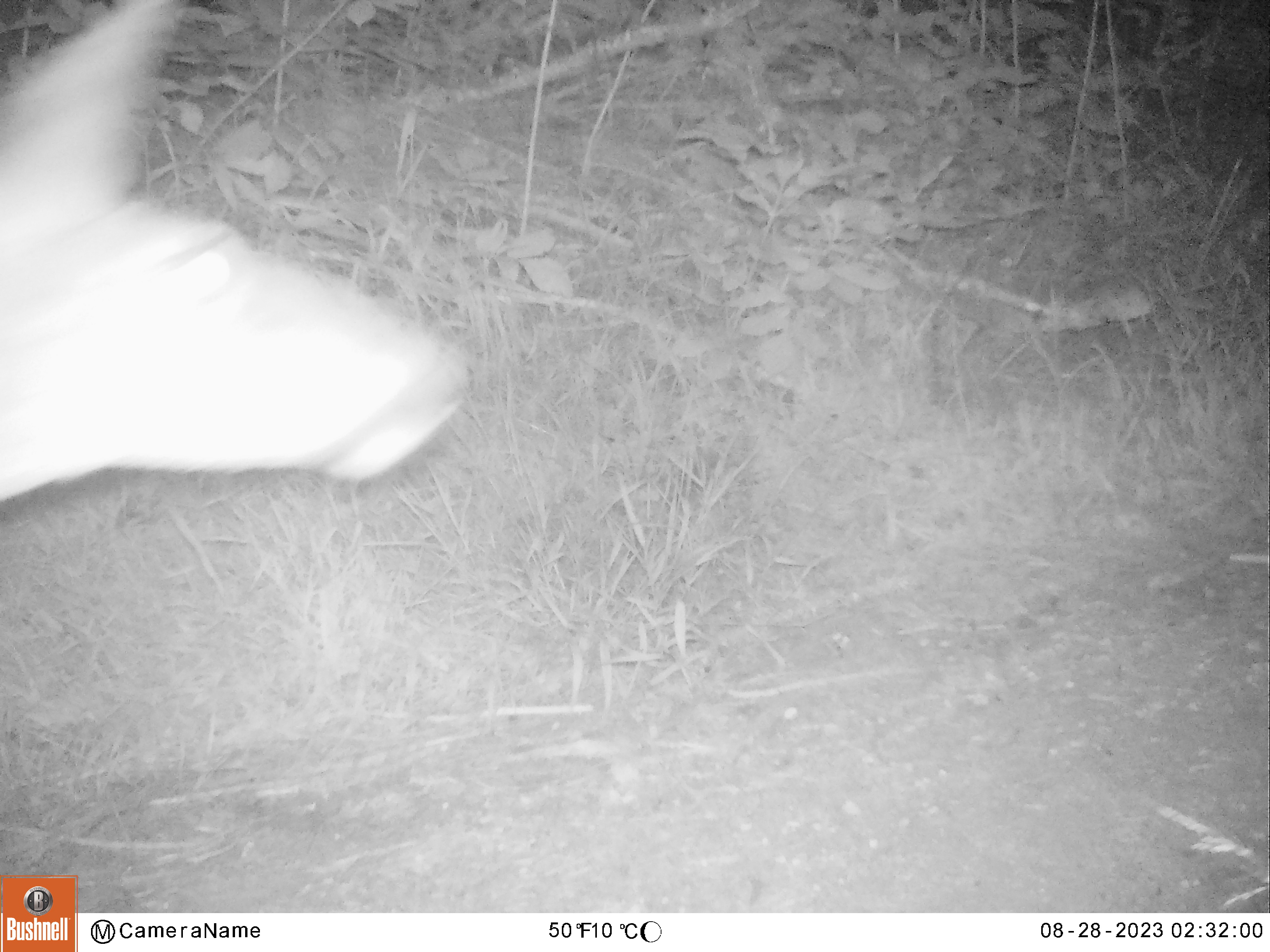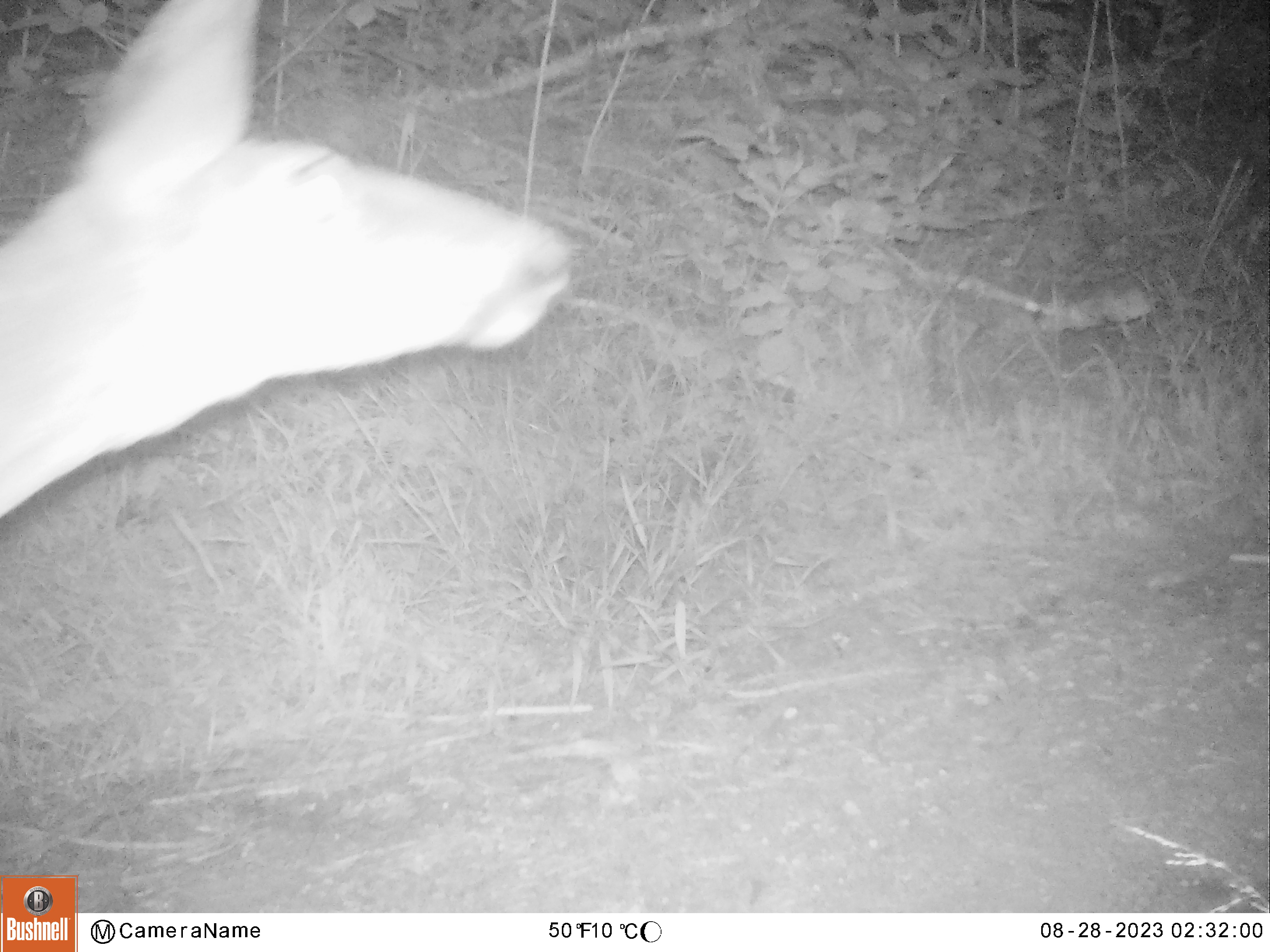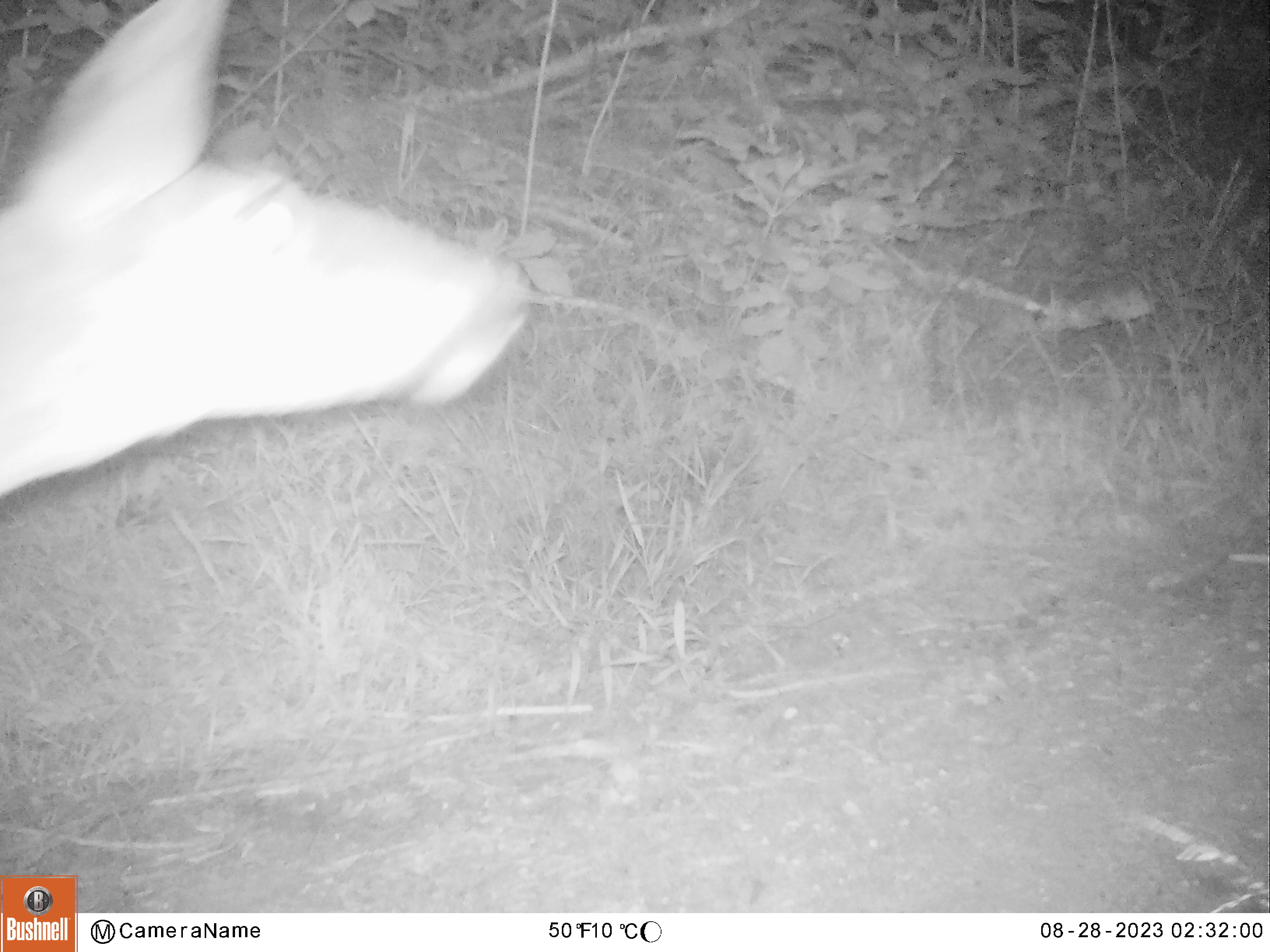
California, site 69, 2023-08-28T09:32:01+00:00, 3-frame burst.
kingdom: Animalia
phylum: Chordata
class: Mammalia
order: Artiodactyla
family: Cervidae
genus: Odocoileus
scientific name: Odocoileus hemionus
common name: mule deer